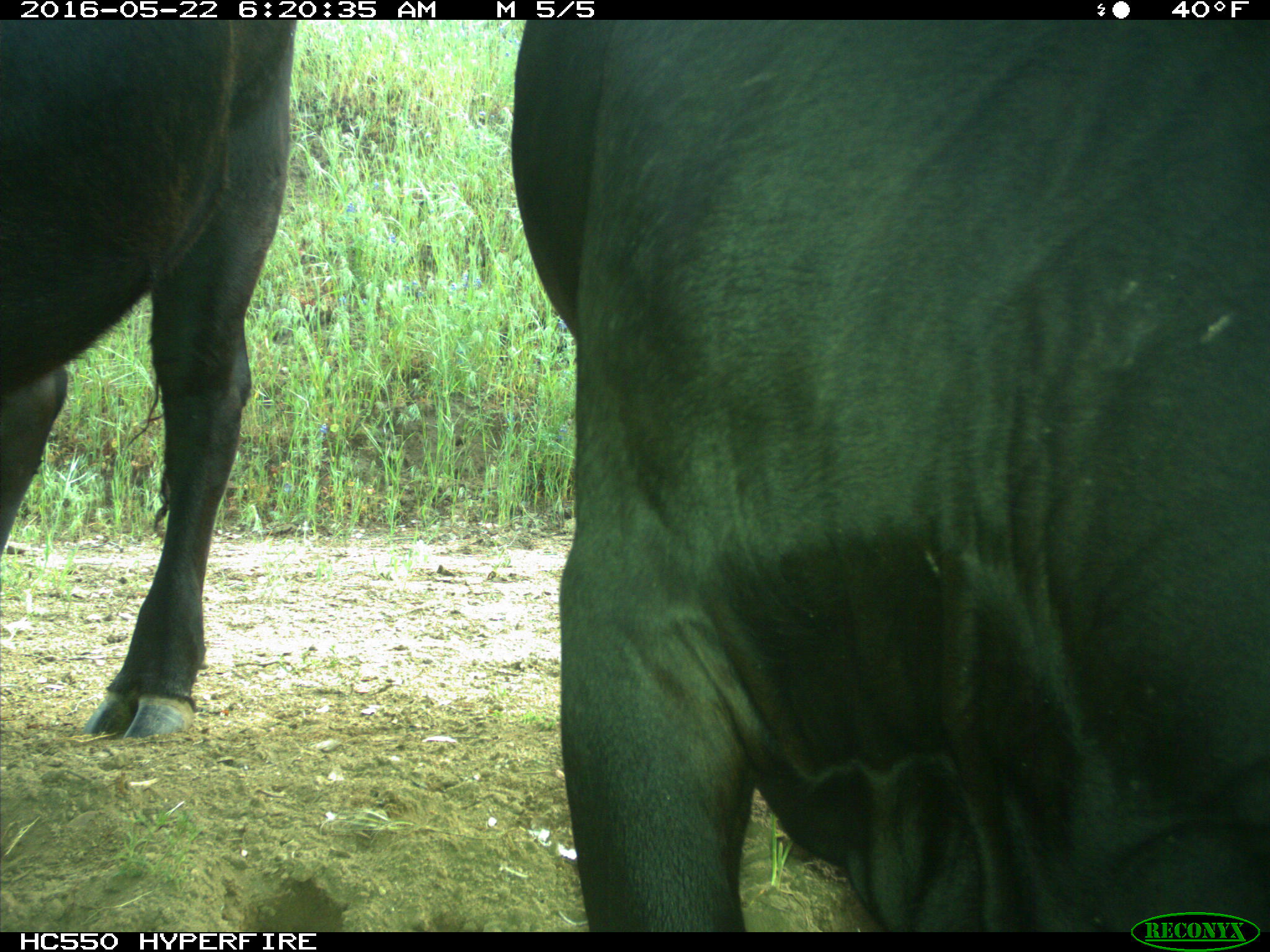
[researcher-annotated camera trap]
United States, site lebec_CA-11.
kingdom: Animalia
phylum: Chordata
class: Mammalia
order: Artiodactyla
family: Bovidae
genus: Bos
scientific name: Bos taurus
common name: domestic cow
Bos taurus (domestic cow).